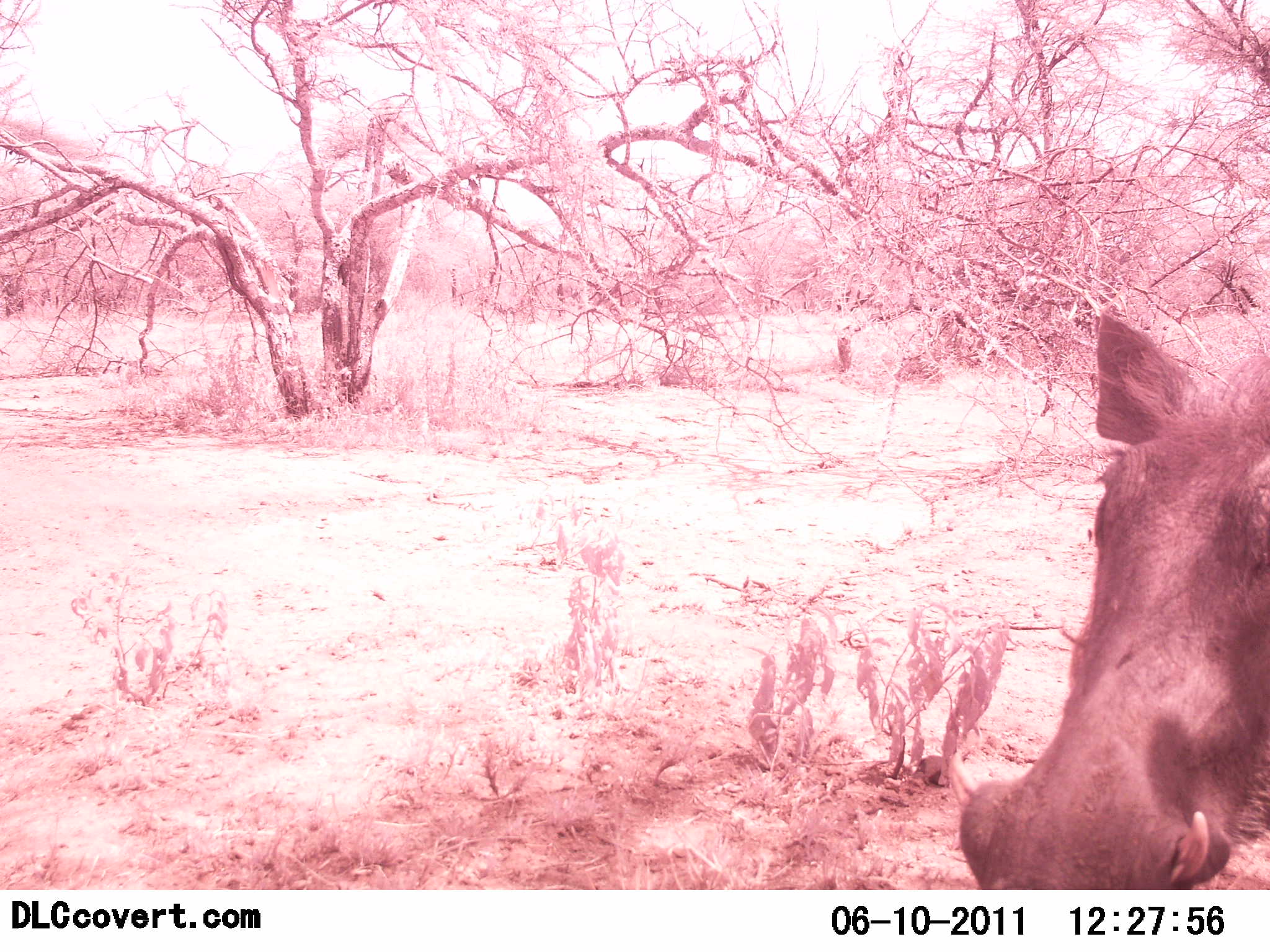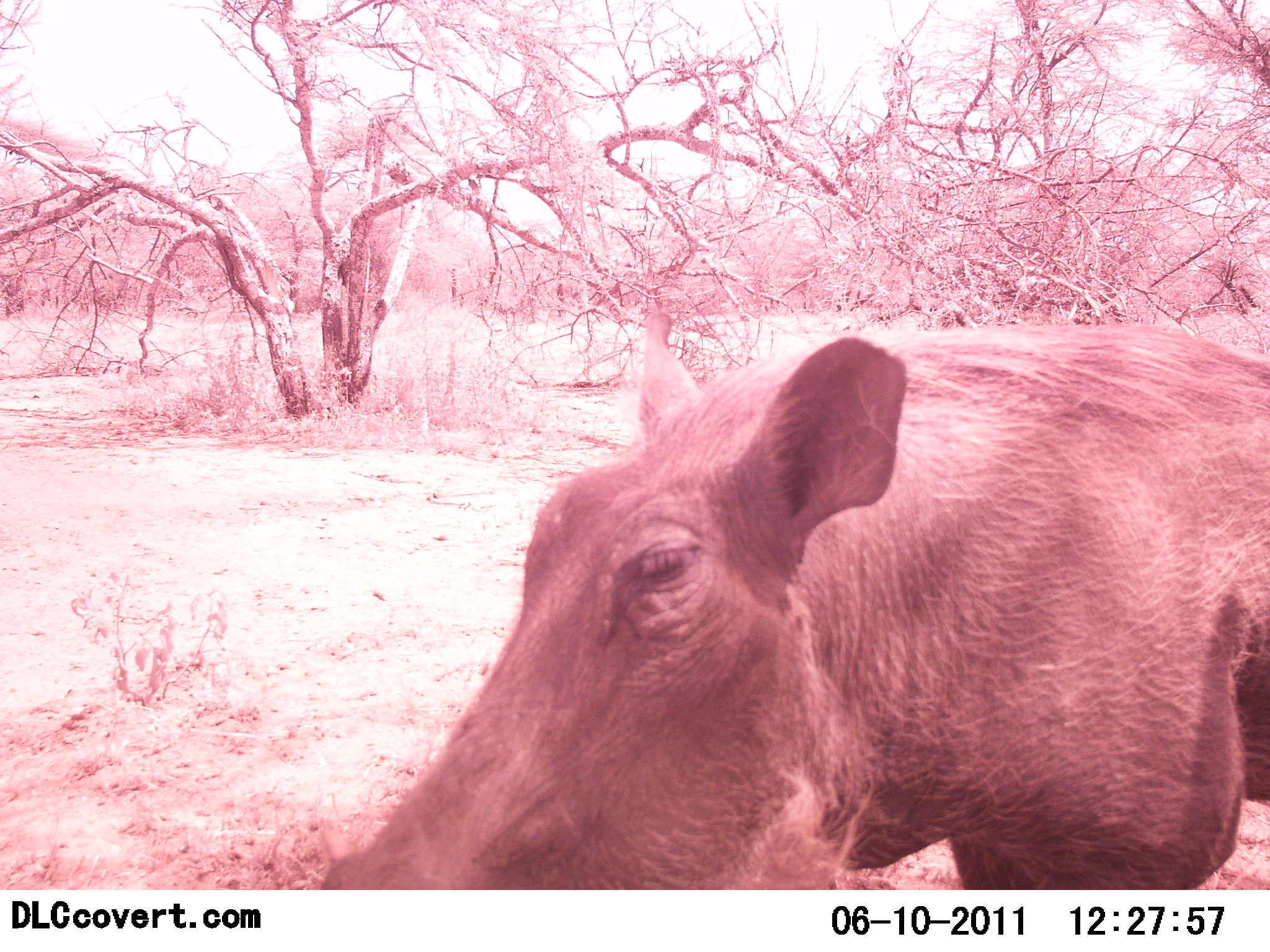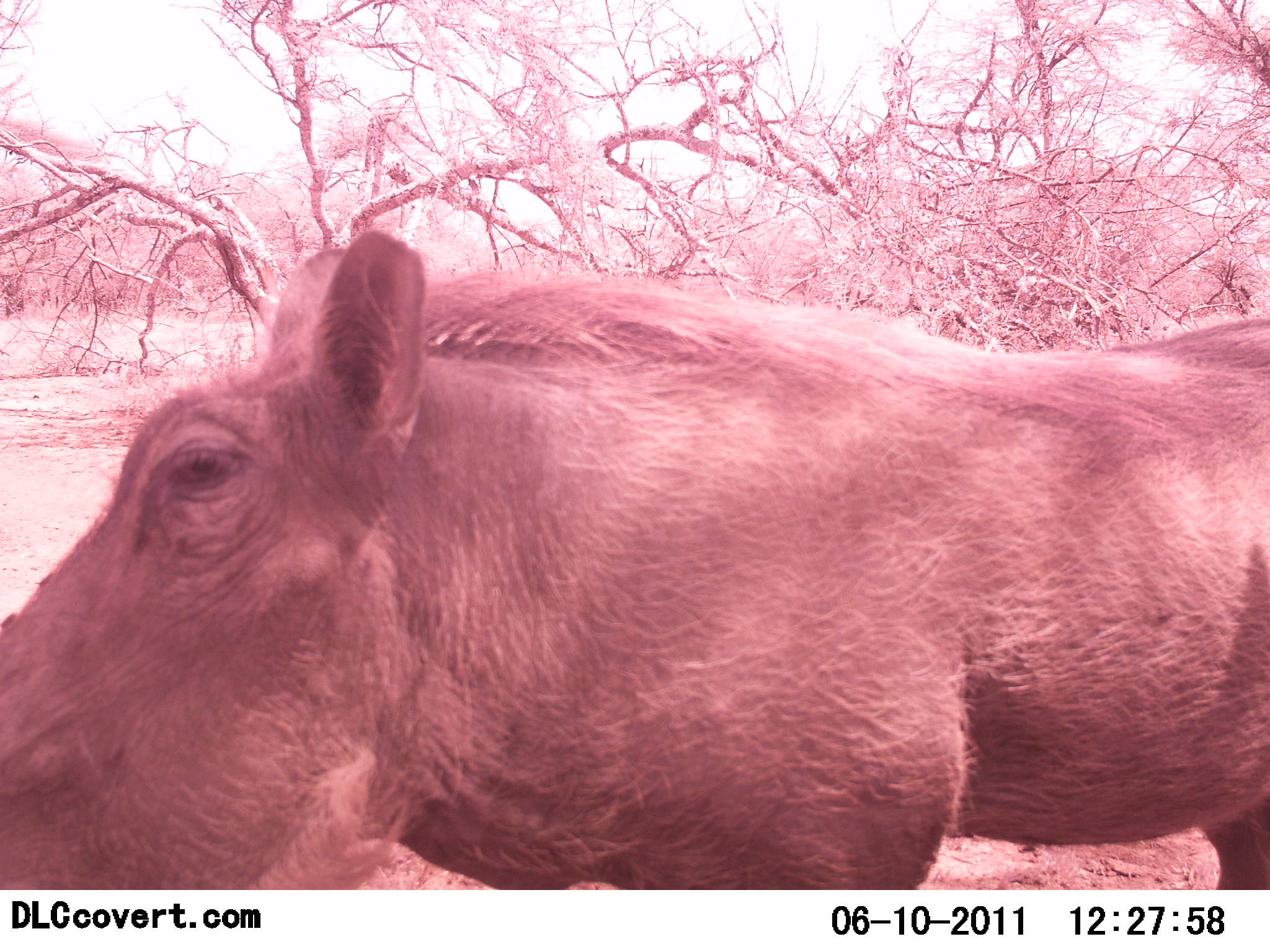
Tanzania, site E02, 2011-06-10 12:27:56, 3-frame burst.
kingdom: Animalia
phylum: Chordata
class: Mammalia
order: Artiodactyla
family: Suidae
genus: Phacochoerus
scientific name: Phacochoerus africanus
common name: warthog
Warthog (Phacochoerus africanus), count 1. Behavior (volunteer vote fractions): standing 25%, resting 0%, moving 75%, interacting 0%. Young present (vote fraction): 0%. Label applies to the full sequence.